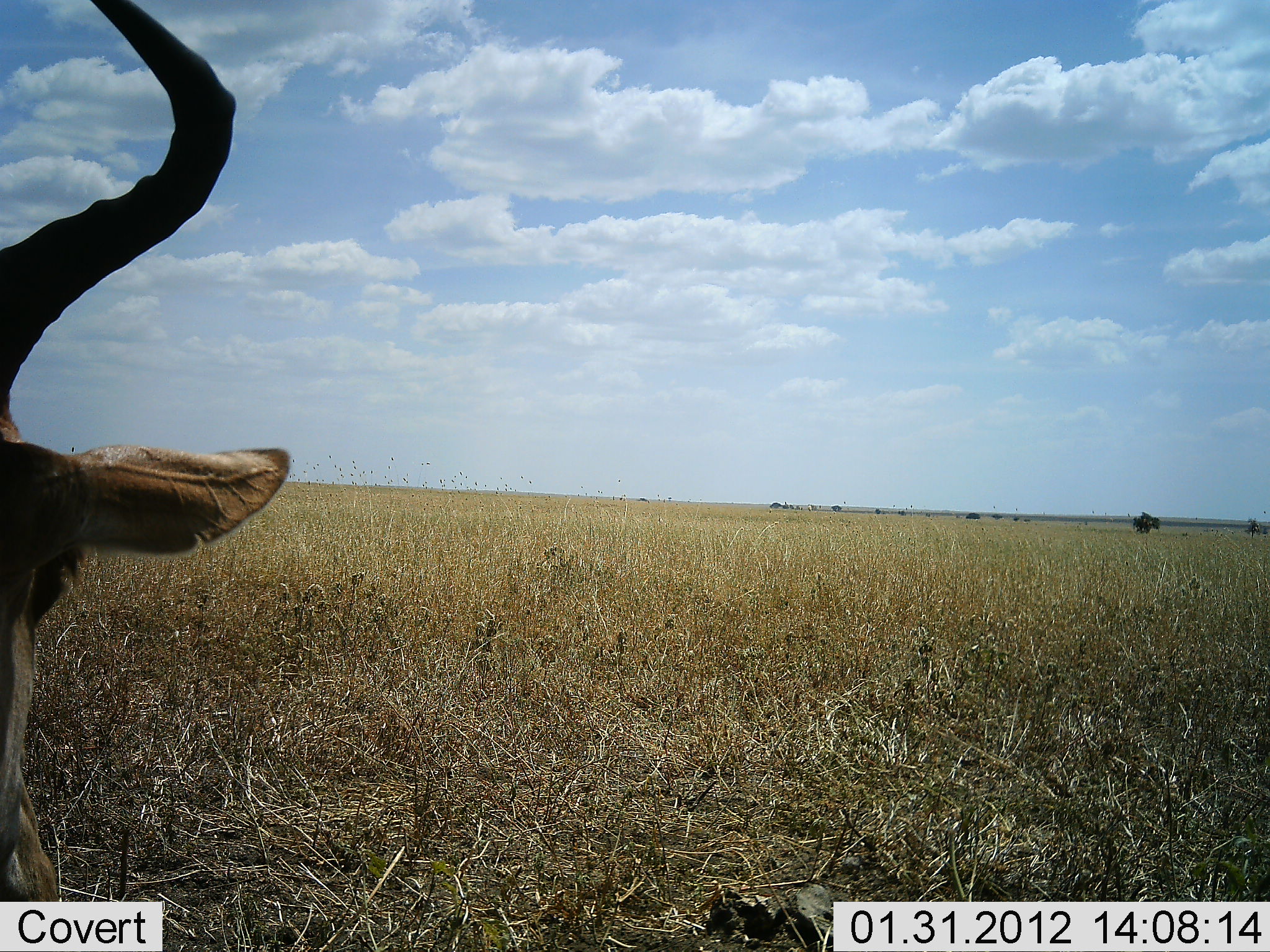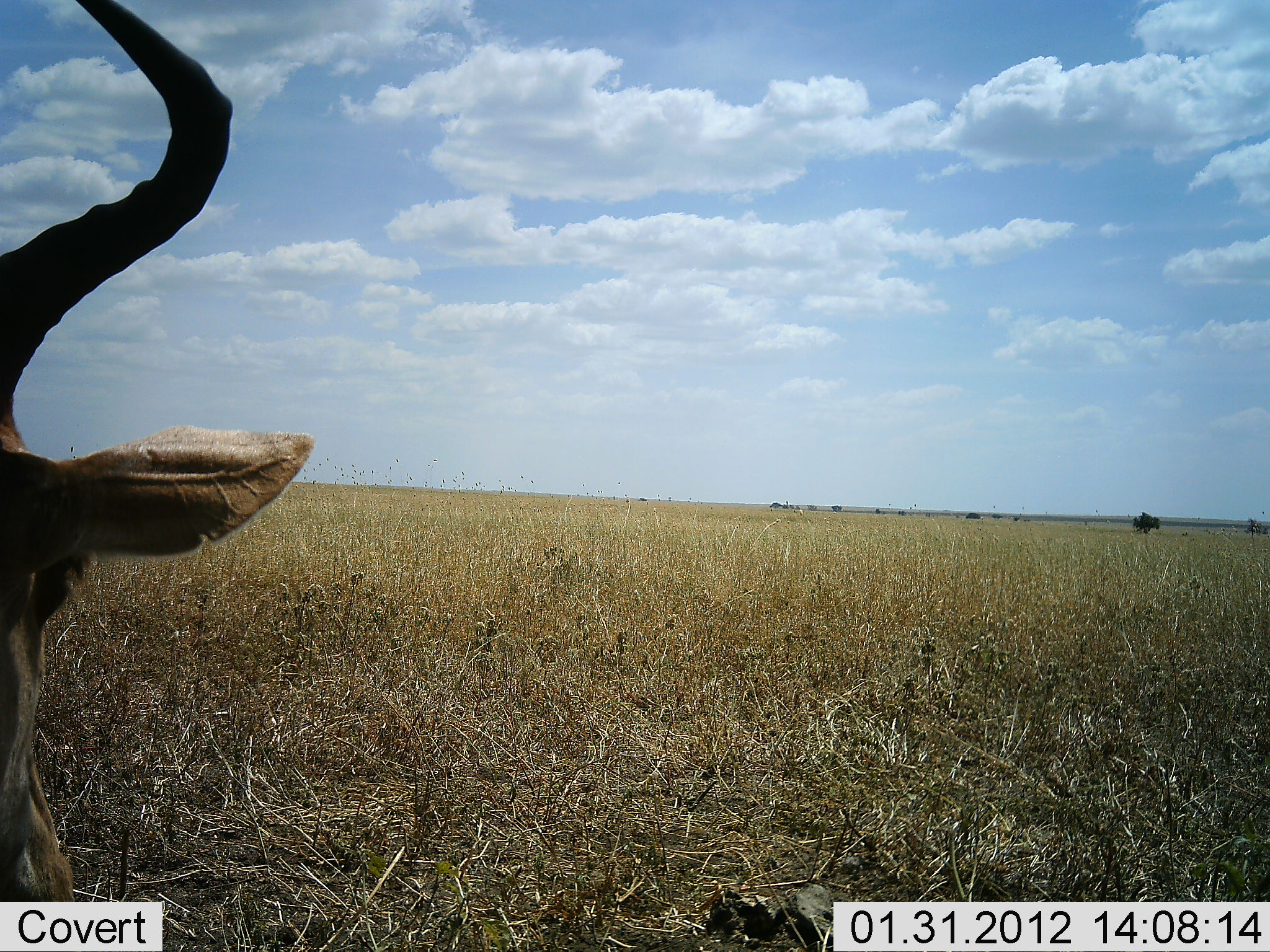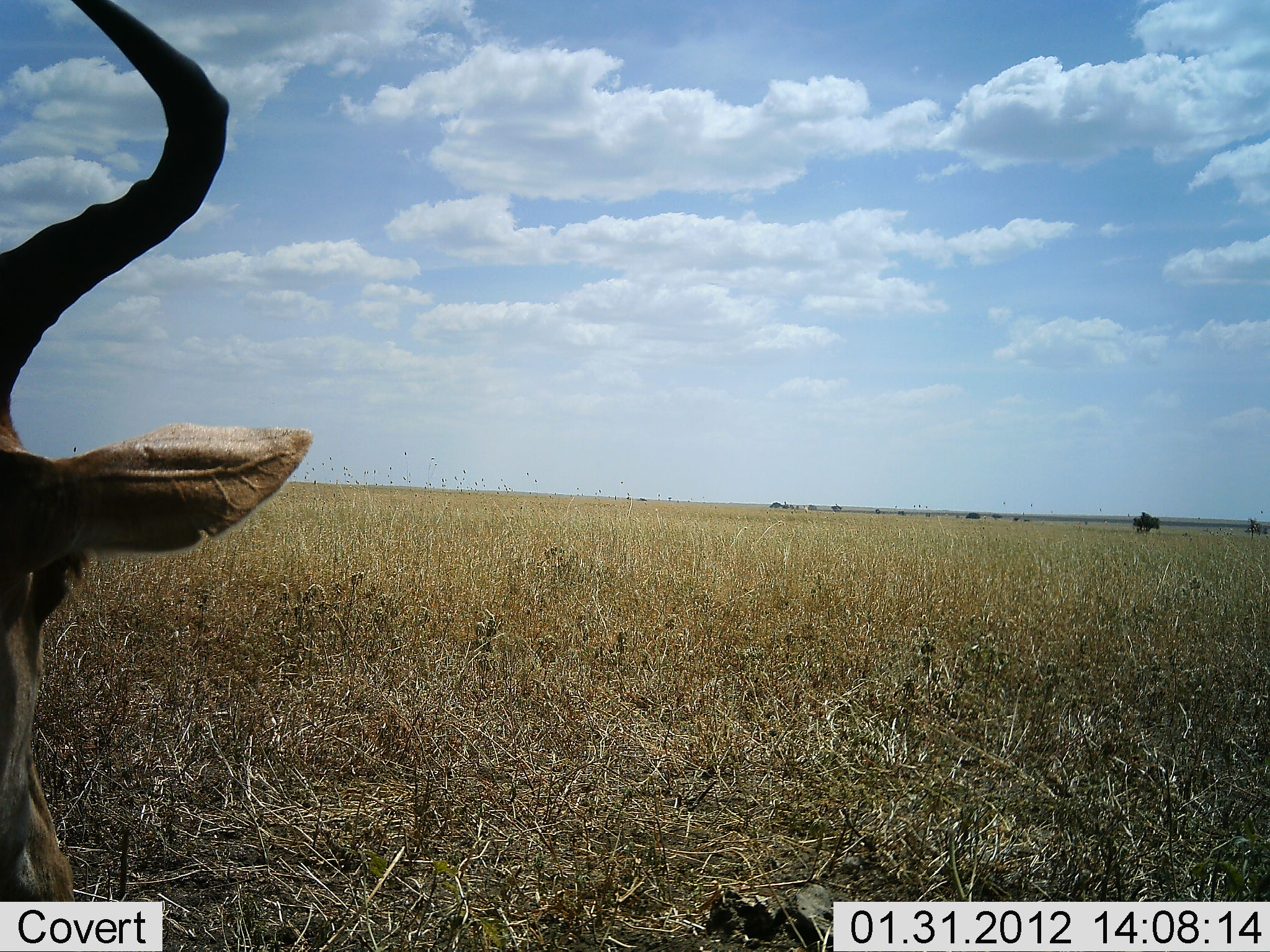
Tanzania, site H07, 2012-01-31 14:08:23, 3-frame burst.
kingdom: Animalia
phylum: Chordata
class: Mammalia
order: Artiodactyla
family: Bovidae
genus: Alcelaphus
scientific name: Alcelaphus buselaphus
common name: hartebeest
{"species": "hartebeest (Alcelaphus buselaphus)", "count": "1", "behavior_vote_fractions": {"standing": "43%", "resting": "57%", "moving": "0%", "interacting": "0%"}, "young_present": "0%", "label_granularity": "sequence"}